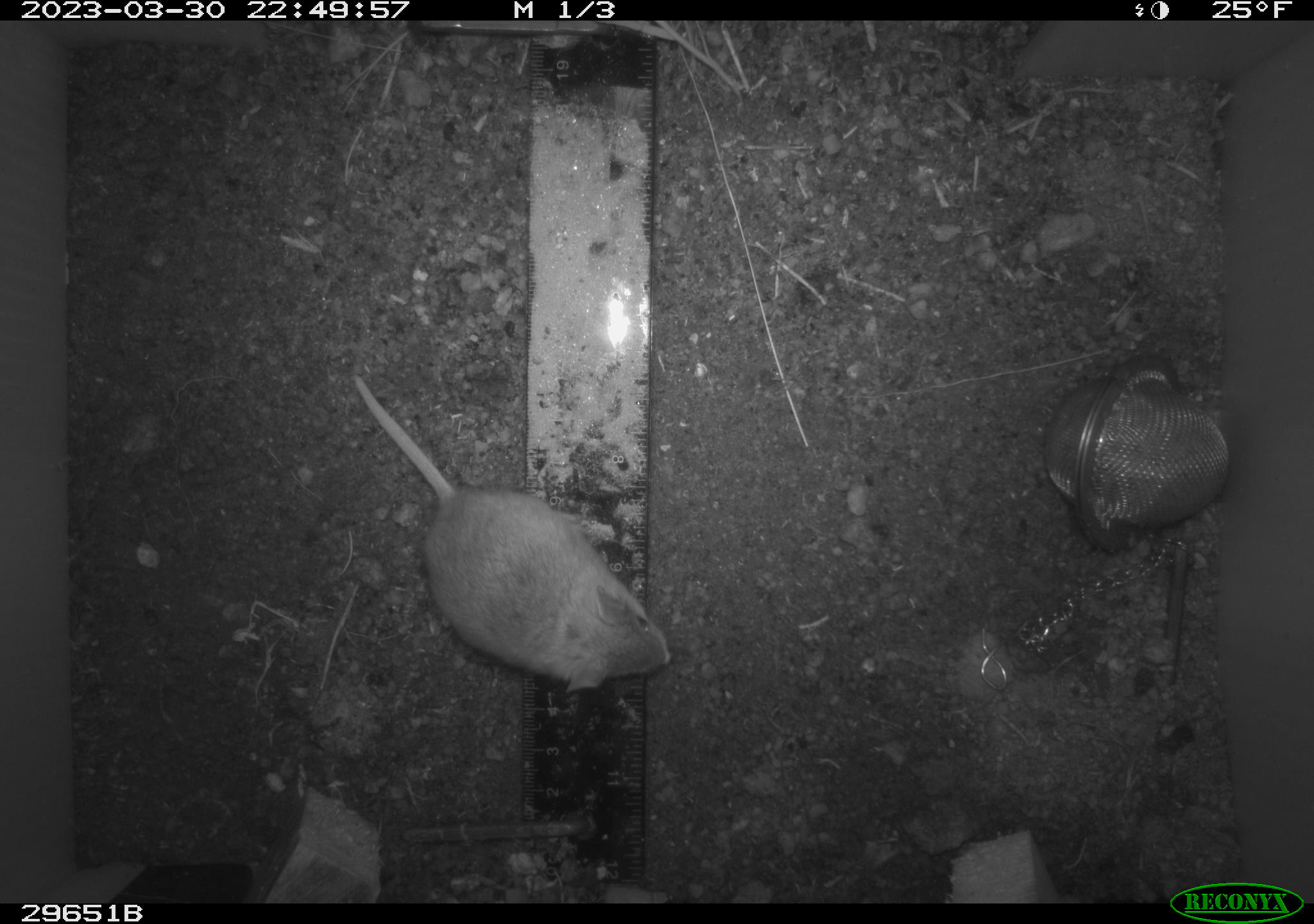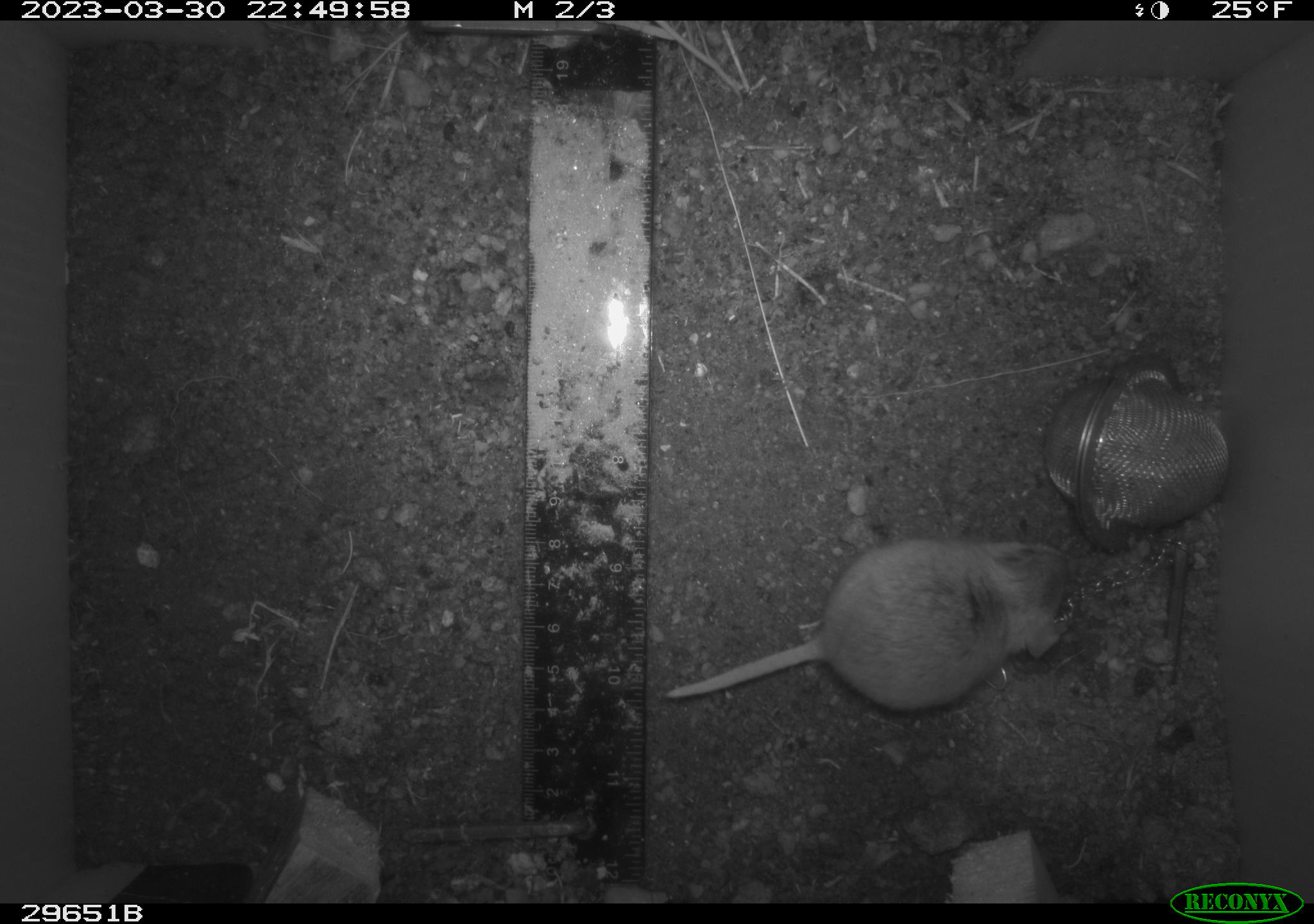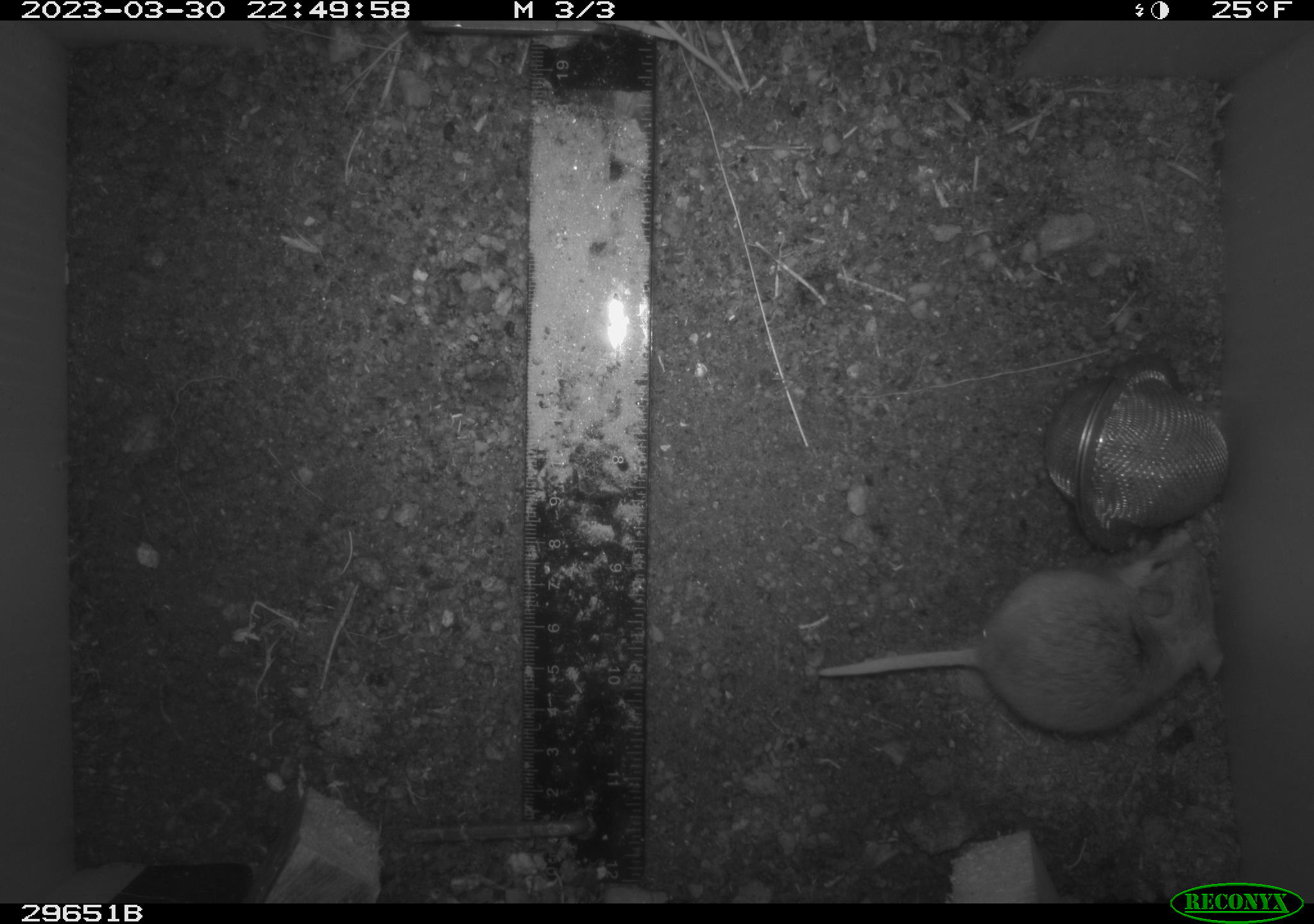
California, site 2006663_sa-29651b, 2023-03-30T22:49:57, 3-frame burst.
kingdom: Animalia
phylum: Chordata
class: Mammalia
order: Rodentia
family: Cricetidae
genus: Peromyscus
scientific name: Peromyscus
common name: deer mice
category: peromyscus species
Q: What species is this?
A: Peromyscus species (deer mice) (Peromyscus).